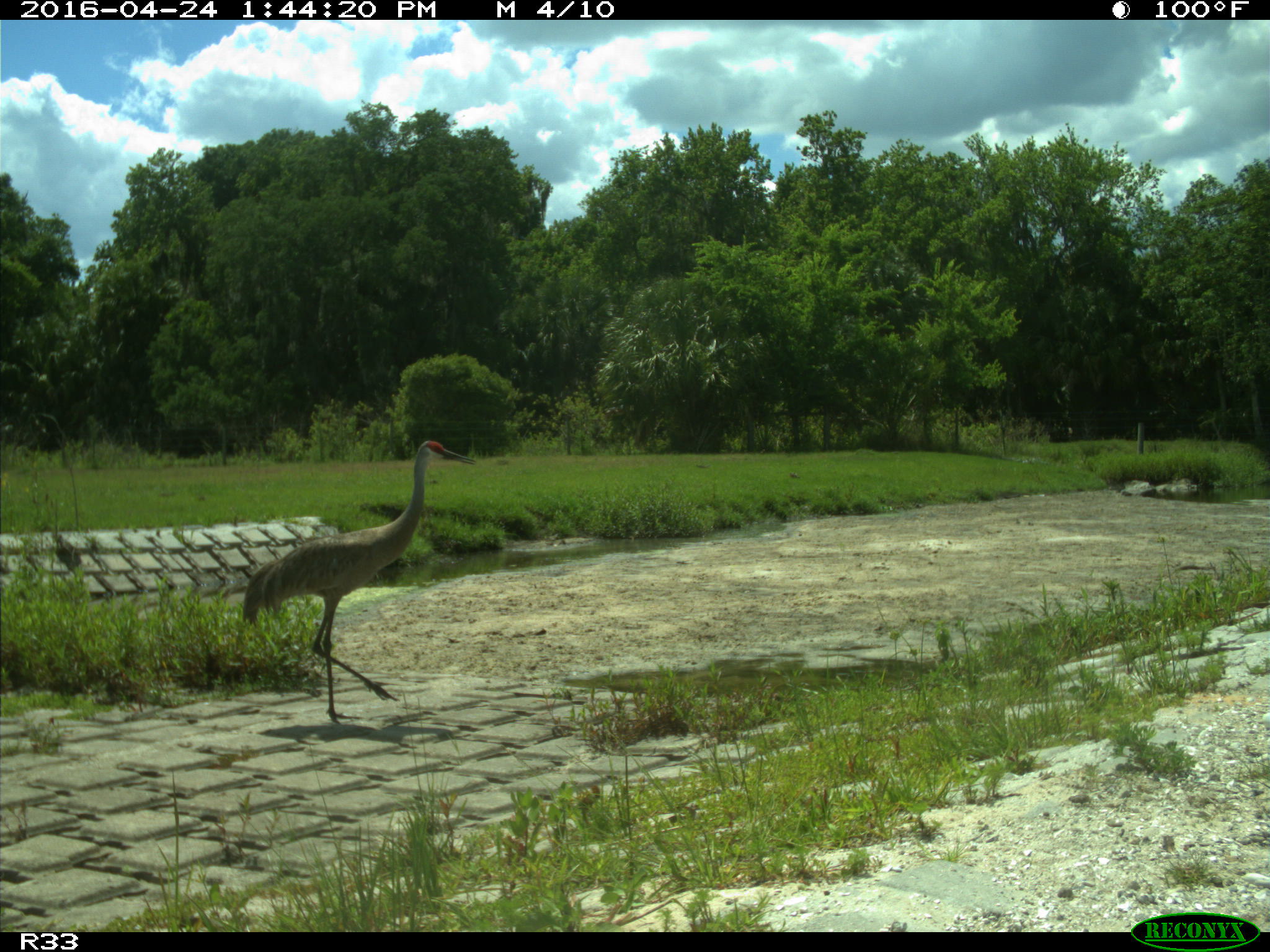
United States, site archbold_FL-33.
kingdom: Animalia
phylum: Chordata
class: Aves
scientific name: Aves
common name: birds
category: unidentified bird